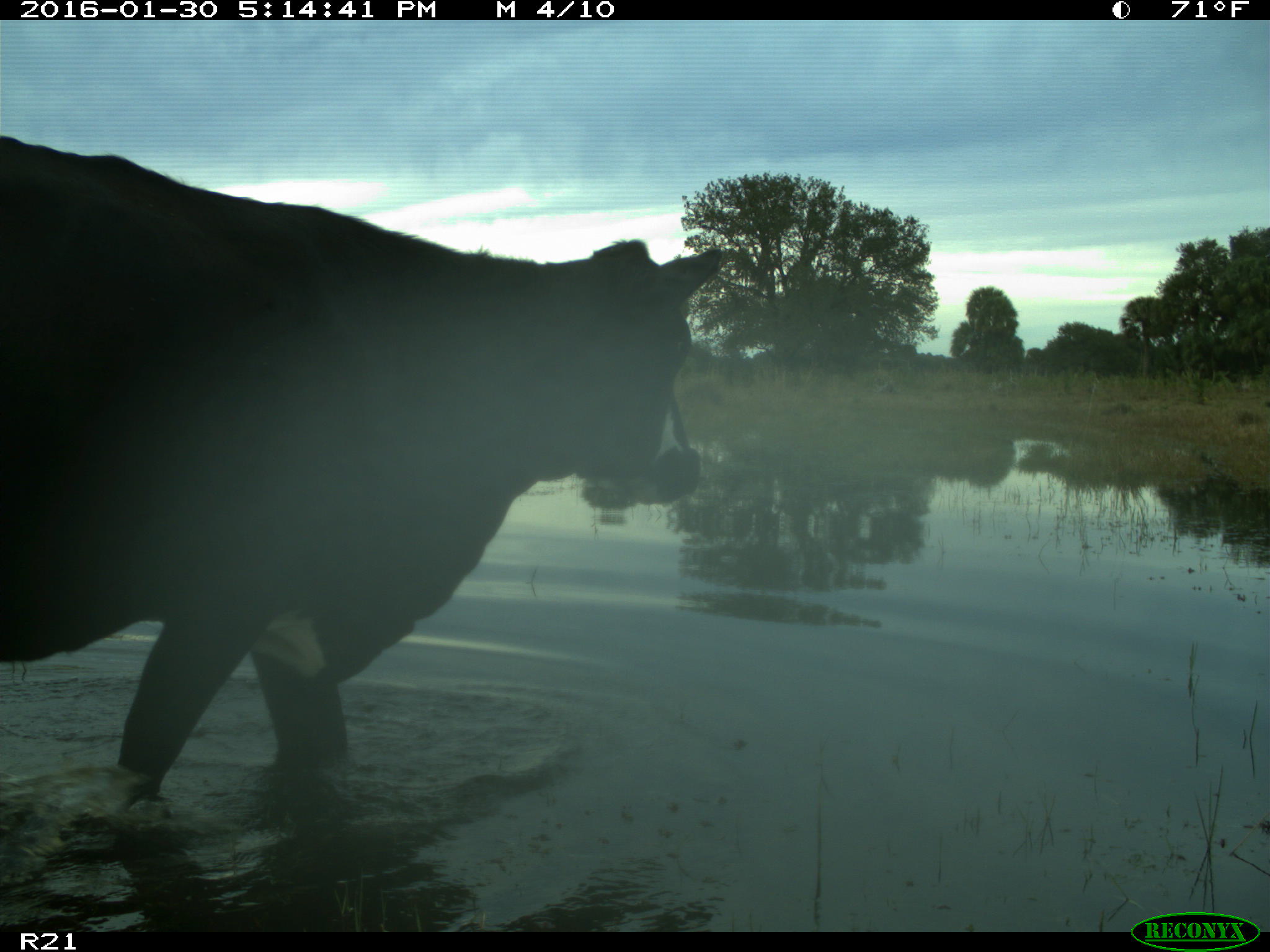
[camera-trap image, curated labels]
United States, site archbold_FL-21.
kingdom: Animalia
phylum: Chordata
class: Mammalia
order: Artiodactyla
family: Bovidae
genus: Bos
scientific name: Bos taurus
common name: domestic cow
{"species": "Bos taurus (domestic cow)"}